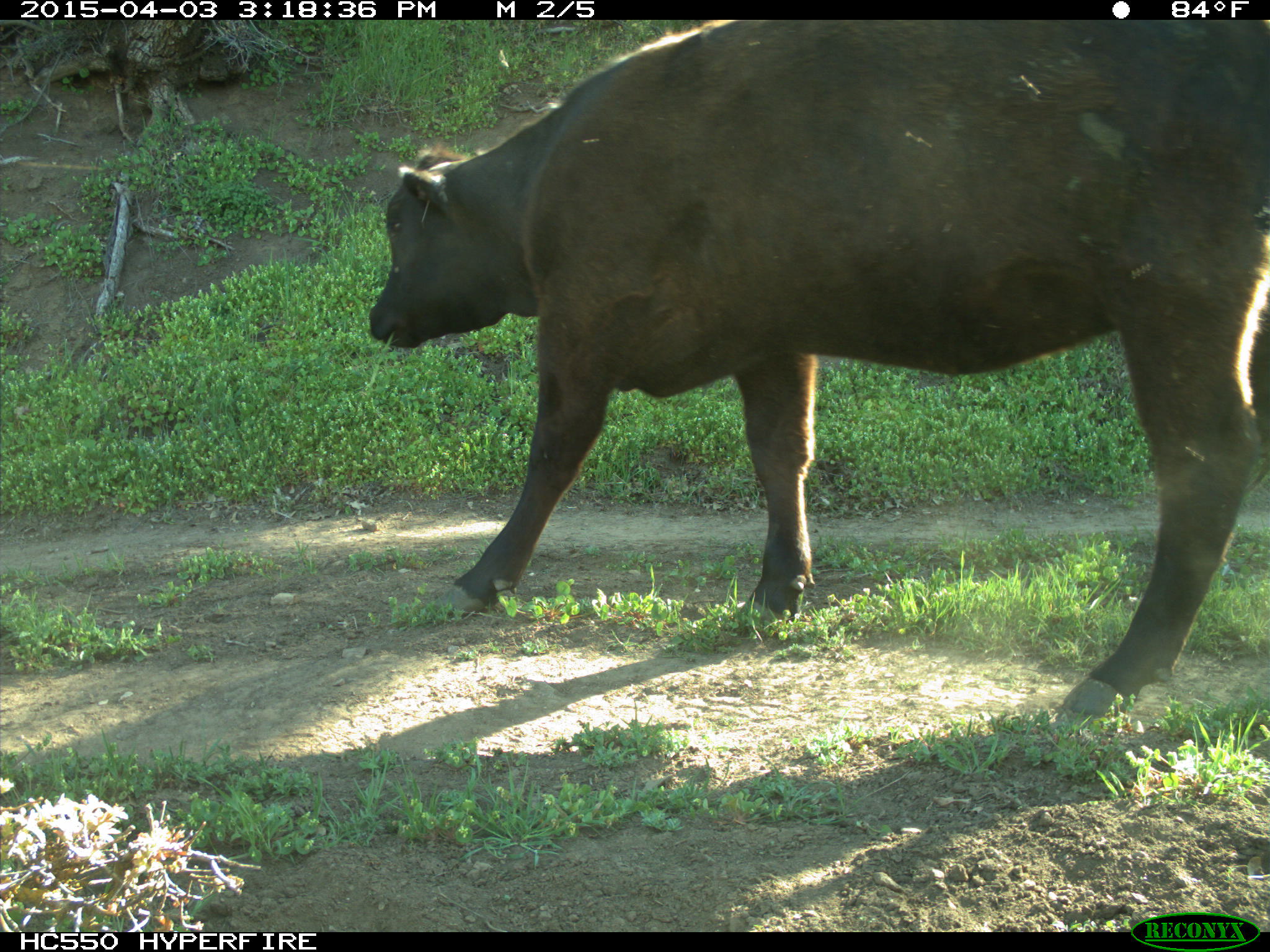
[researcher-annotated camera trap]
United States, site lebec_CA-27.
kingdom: Animalia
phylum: Chordata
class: Mammalia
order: Artiodactyla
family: Bovidae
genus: Bos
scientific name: Bos taurus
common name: domestic cow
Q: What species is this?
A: Bos taurus (domestic cow).